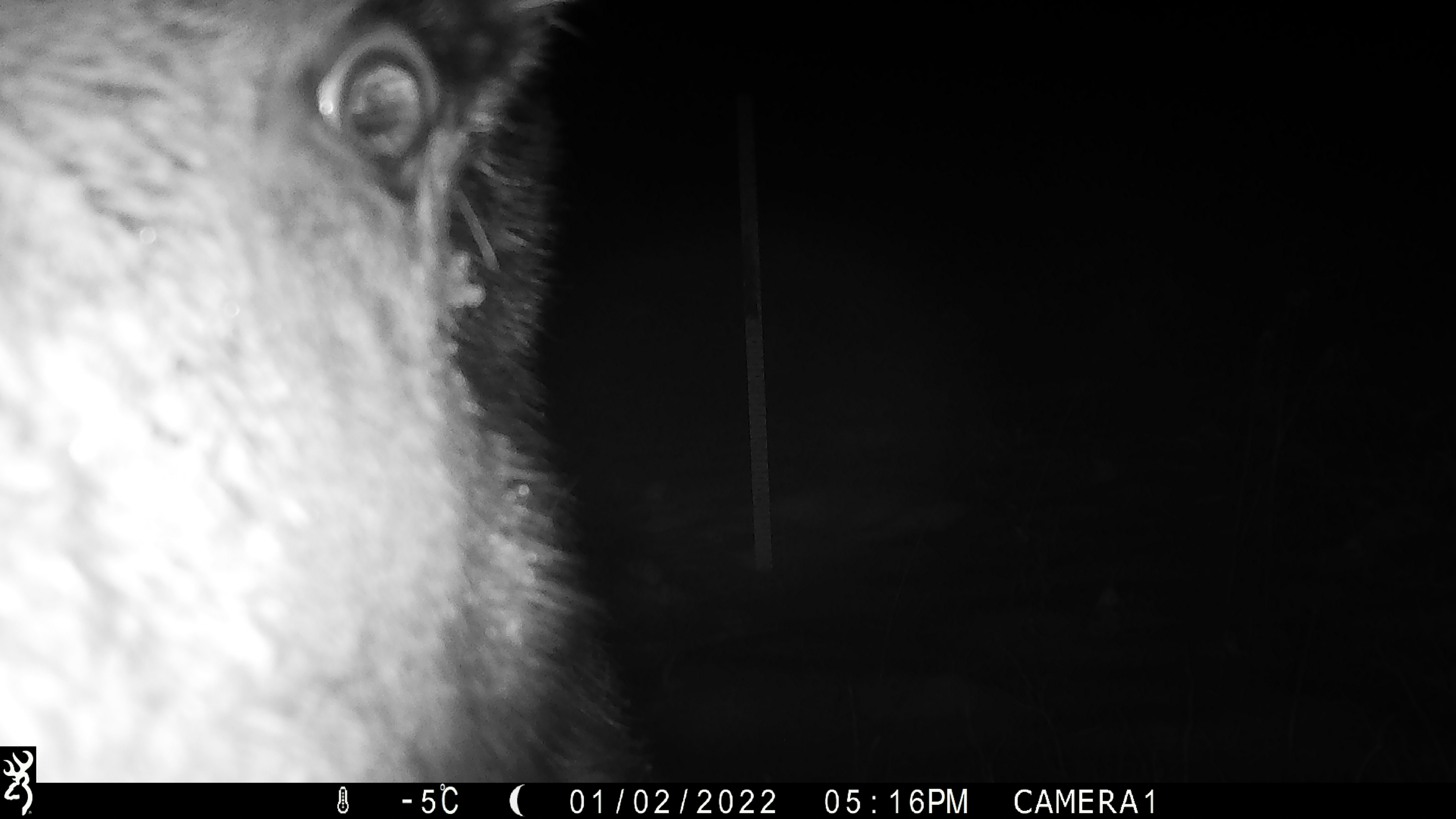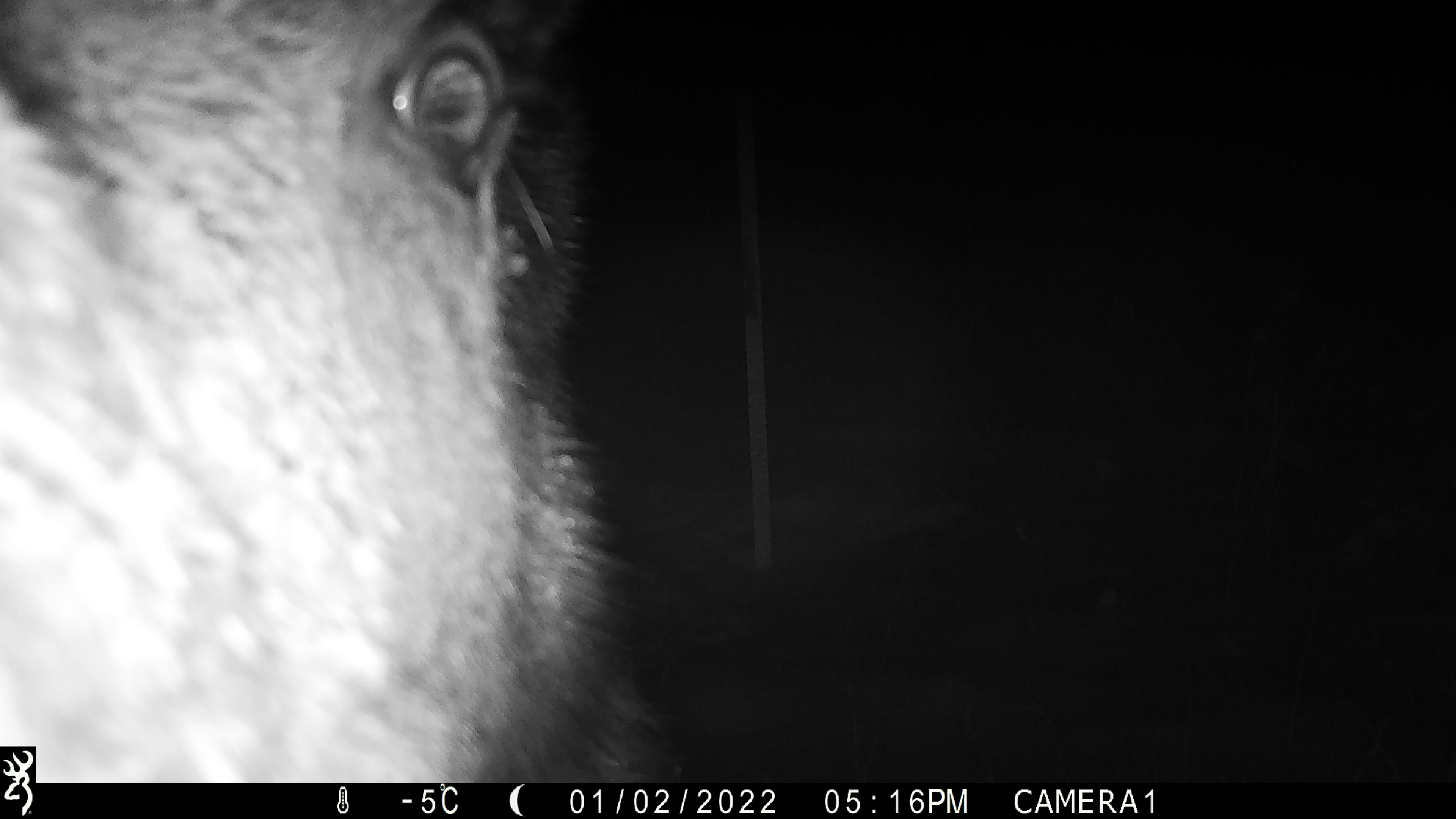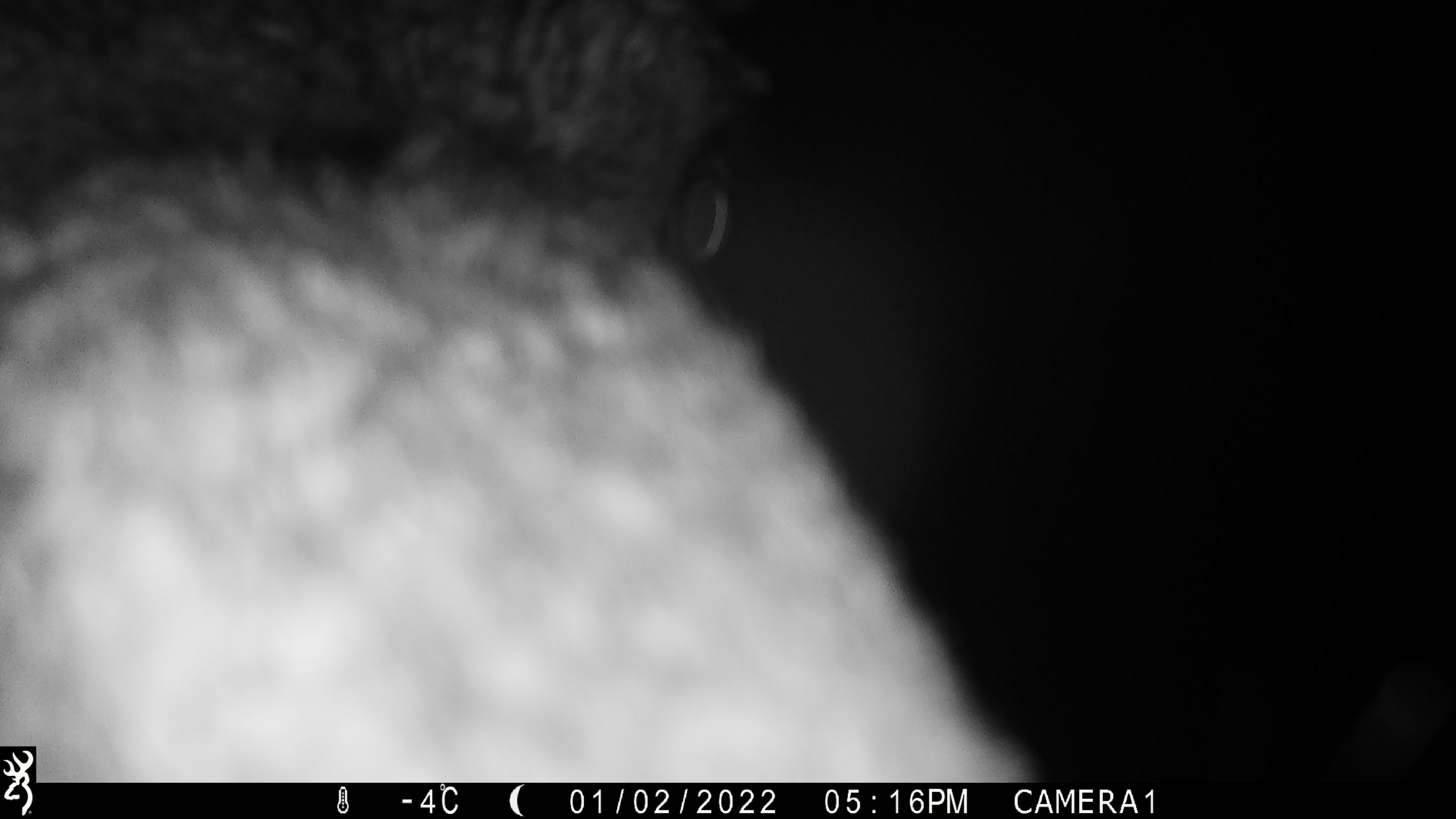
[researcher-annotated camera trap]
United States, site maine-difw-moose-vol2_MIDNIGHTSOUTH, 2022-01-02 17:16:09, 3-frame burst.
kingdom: Animalia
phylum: Chordata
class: Mammalia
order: Artiodactyla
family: Cervidae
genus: Alces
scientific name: Alces alces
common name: moose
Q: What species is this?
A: Moose (Alces alces).